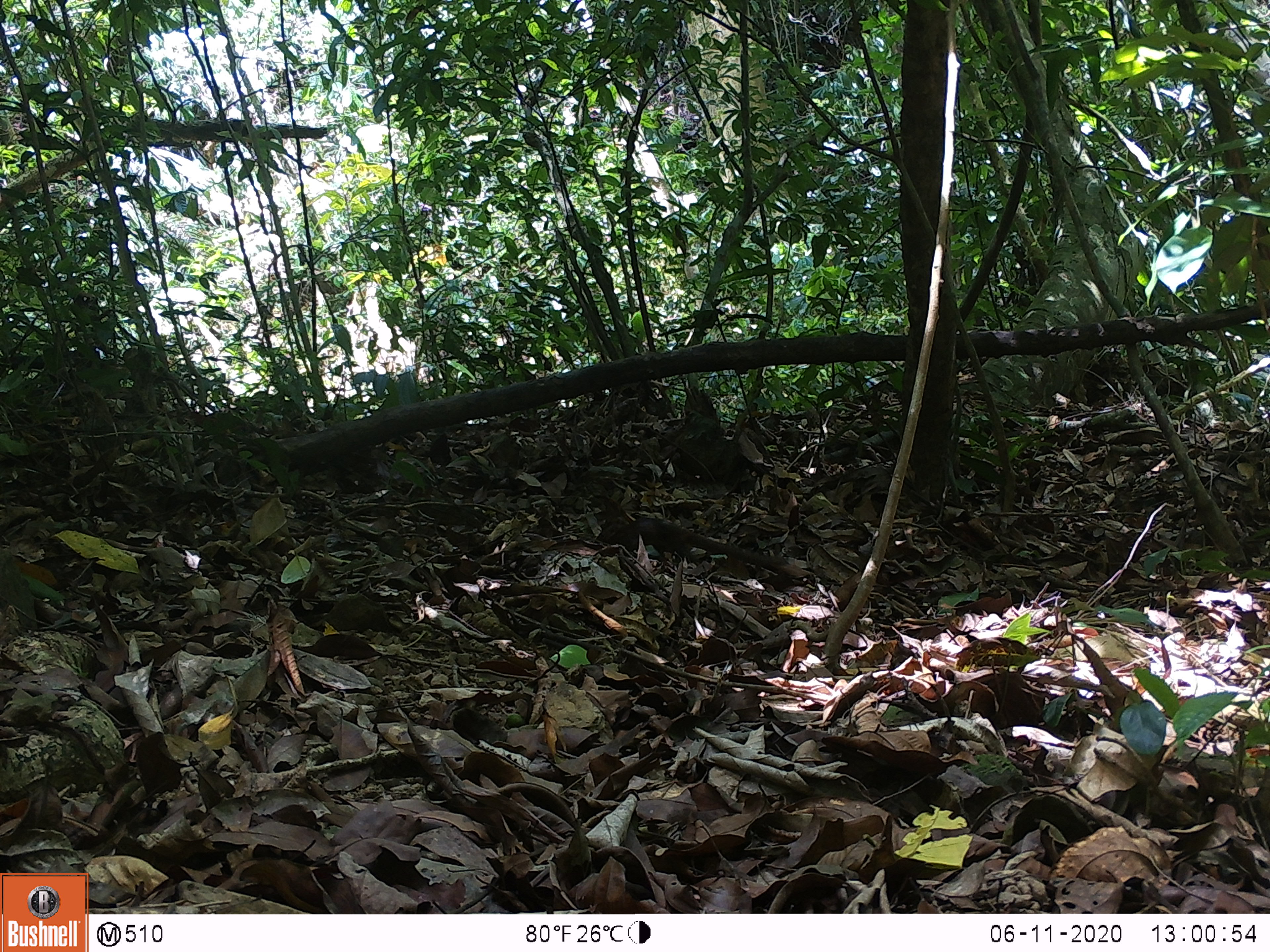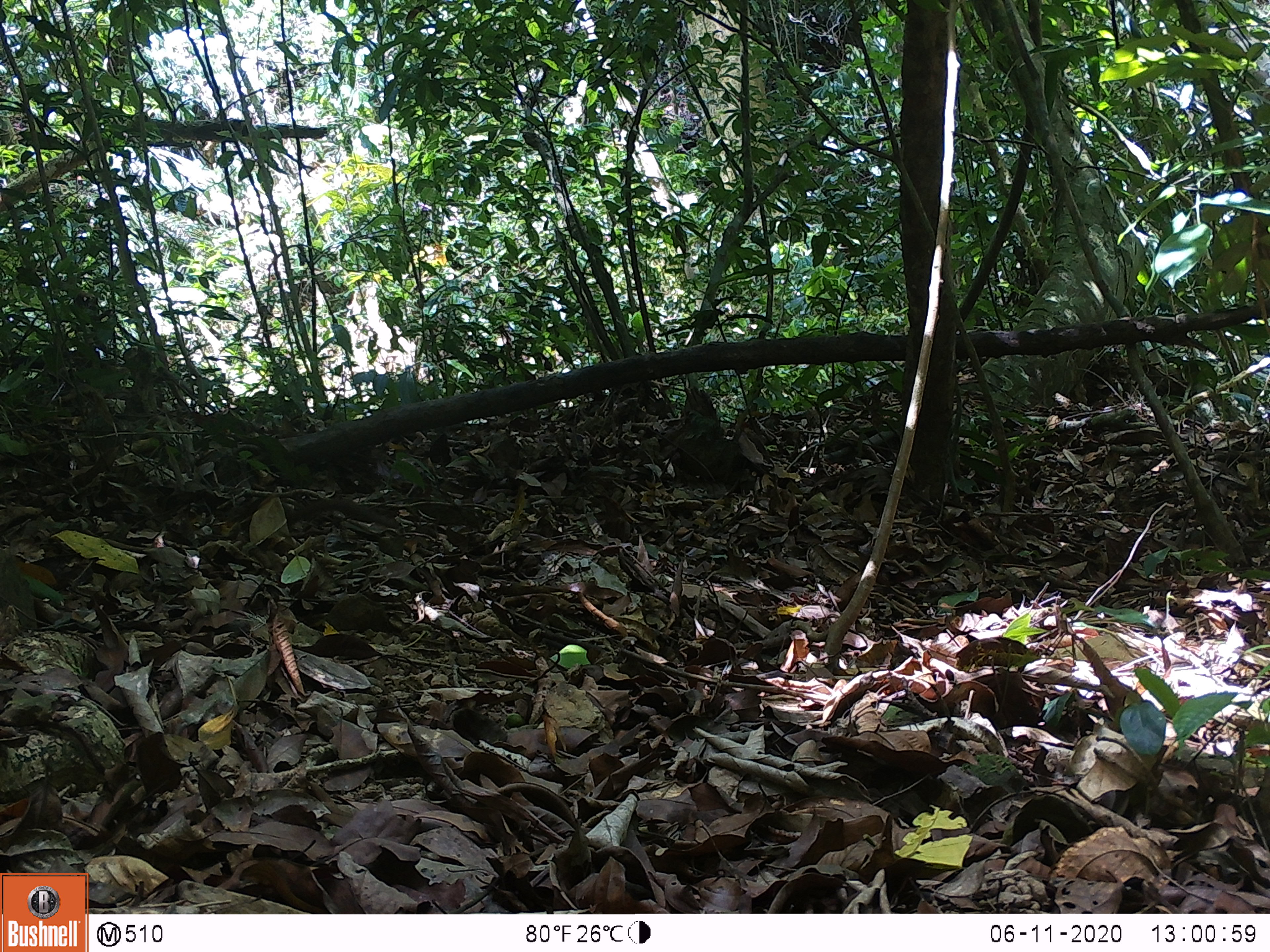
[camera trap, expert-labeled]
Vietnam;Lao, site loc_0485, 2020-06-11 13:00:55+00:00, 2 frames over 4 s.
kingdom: Animalia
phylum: Chordata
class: Mammalia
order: Scandentia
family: Tupaiidae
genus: Tupaia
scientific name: Tupaia belangeri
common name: northern treeshrew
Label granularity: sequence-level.